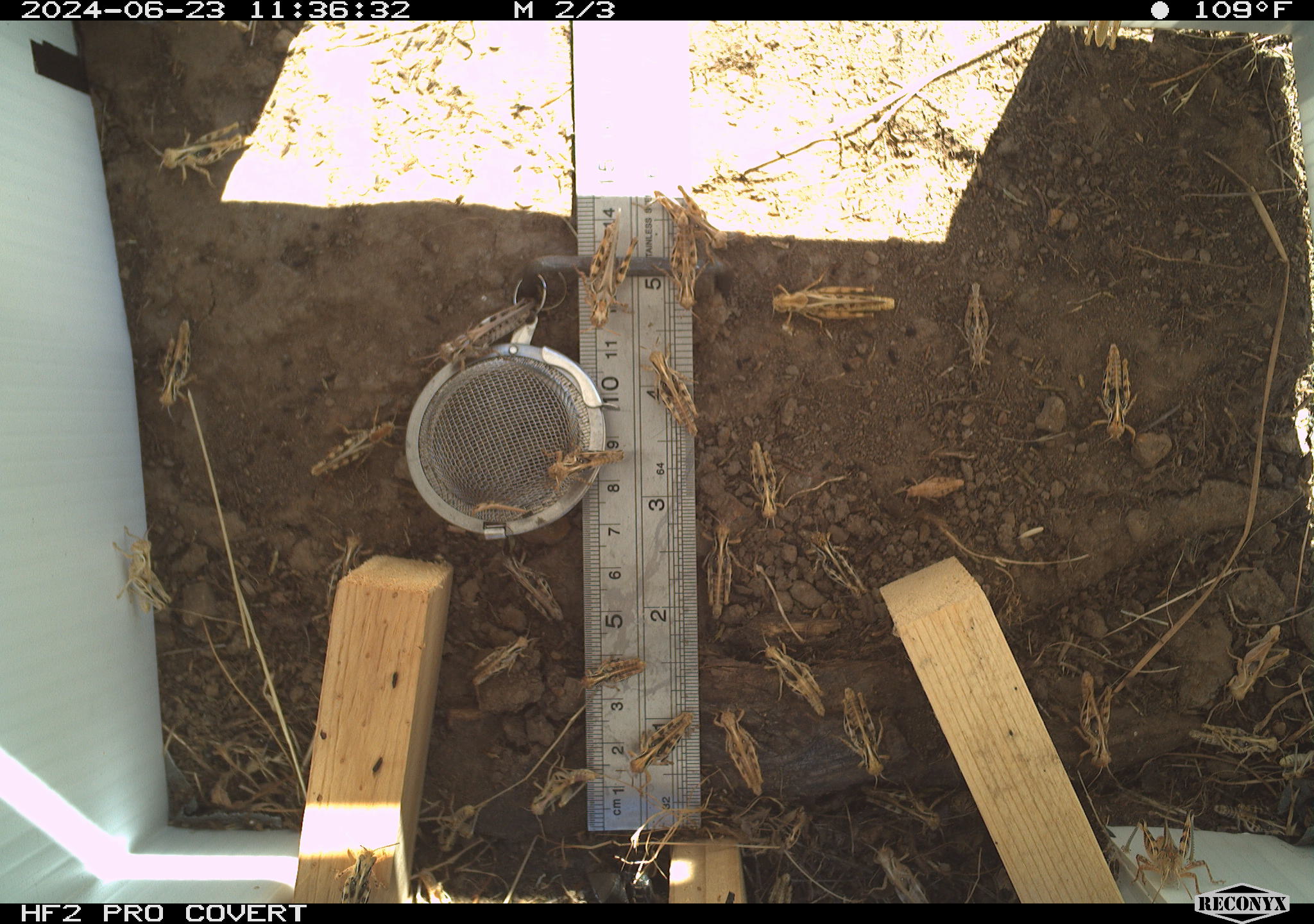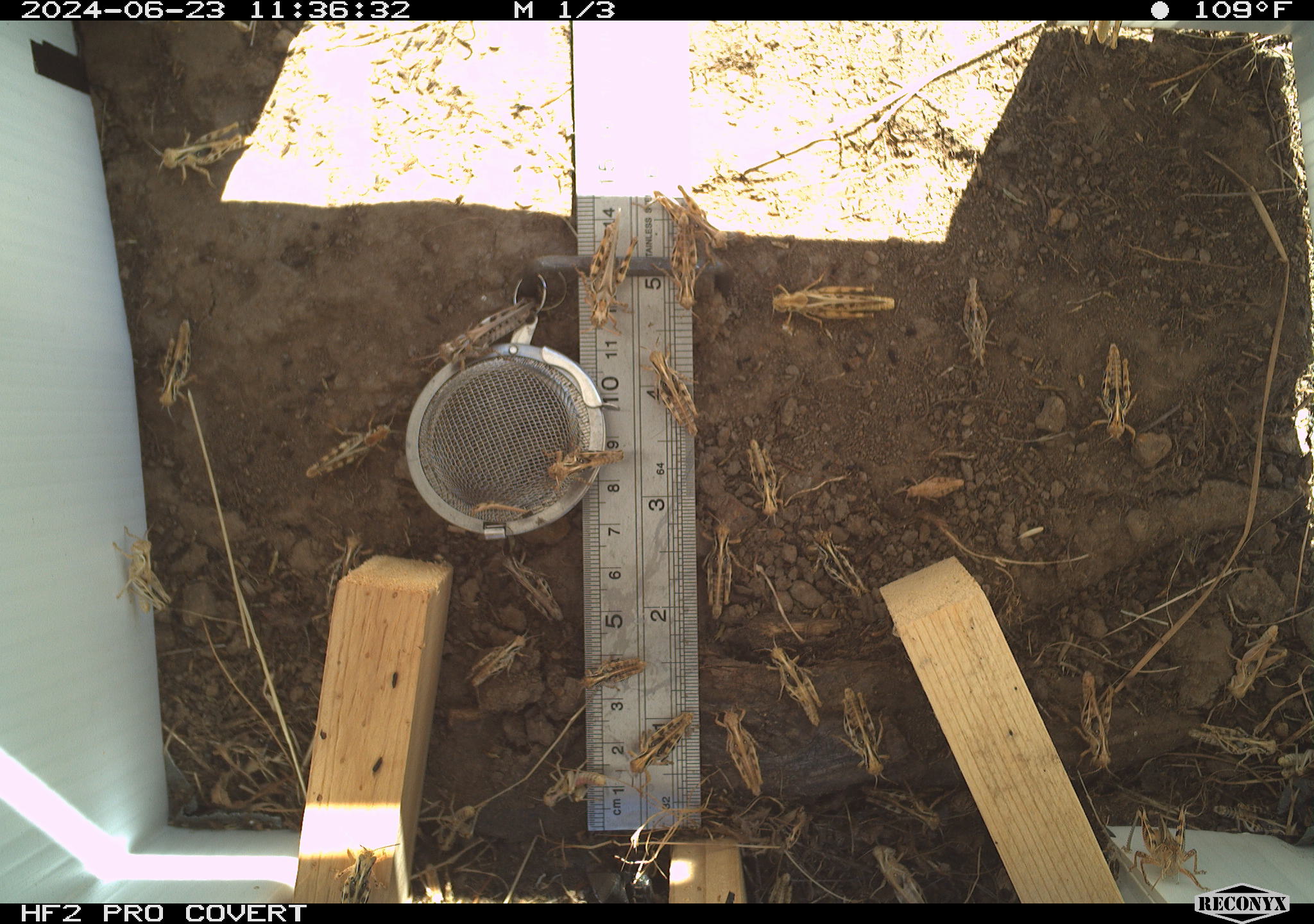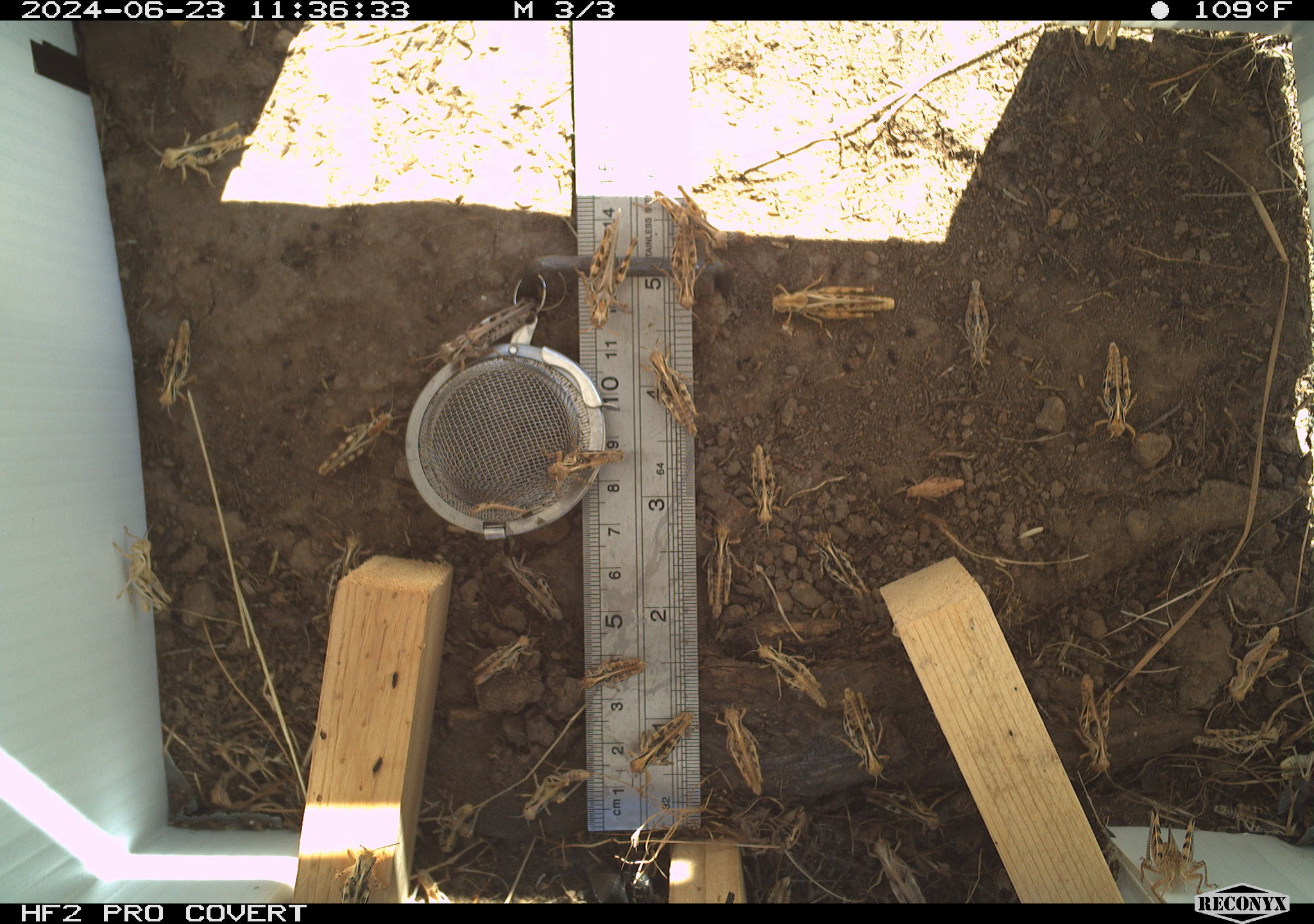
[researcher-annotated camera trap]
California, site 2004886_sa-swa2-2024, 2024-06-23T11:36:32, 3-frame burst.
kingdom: Animalia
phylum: Arthropoda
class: Insecta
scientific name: Insecta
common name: insect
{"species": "insect (Insecta)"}